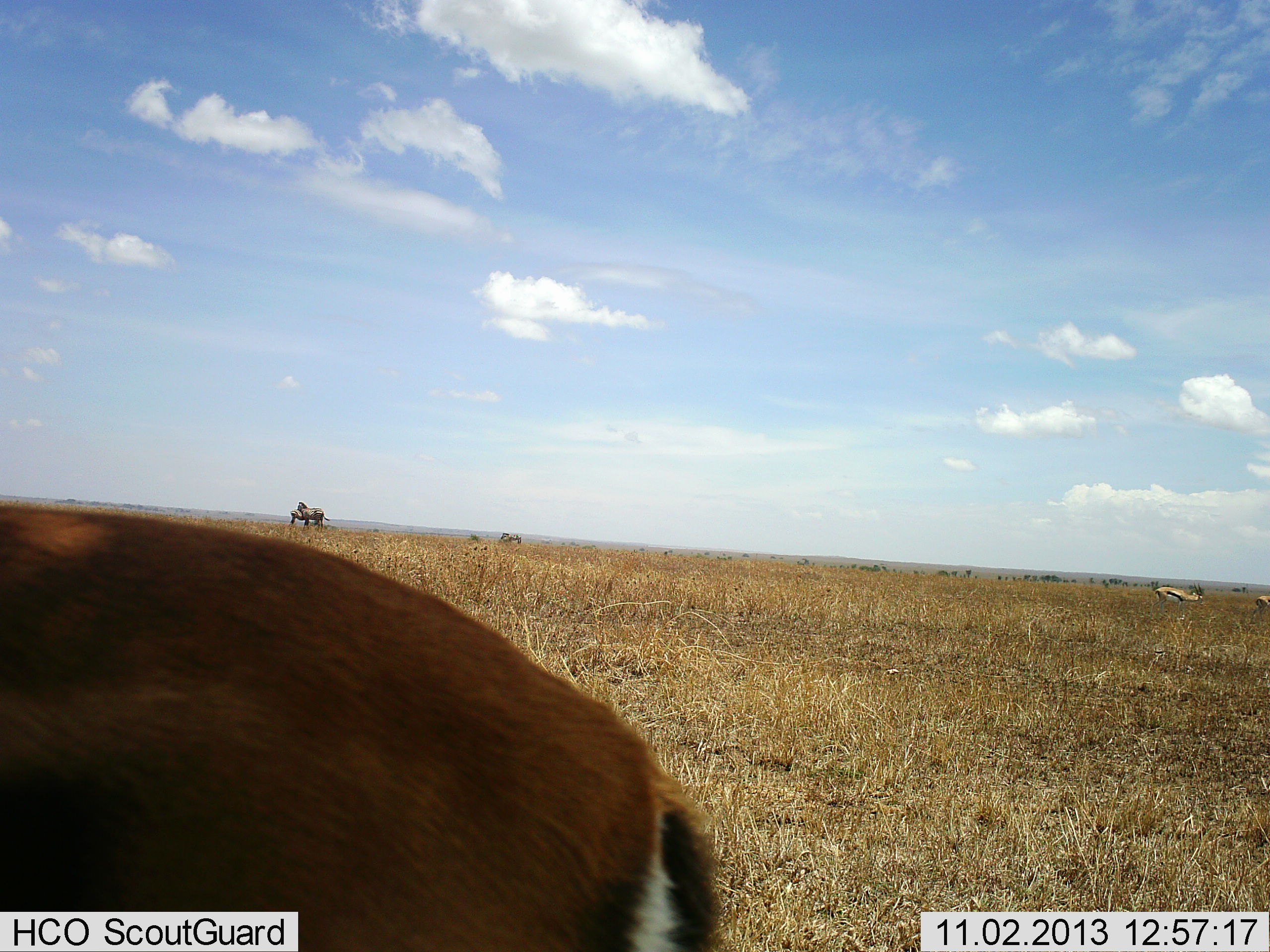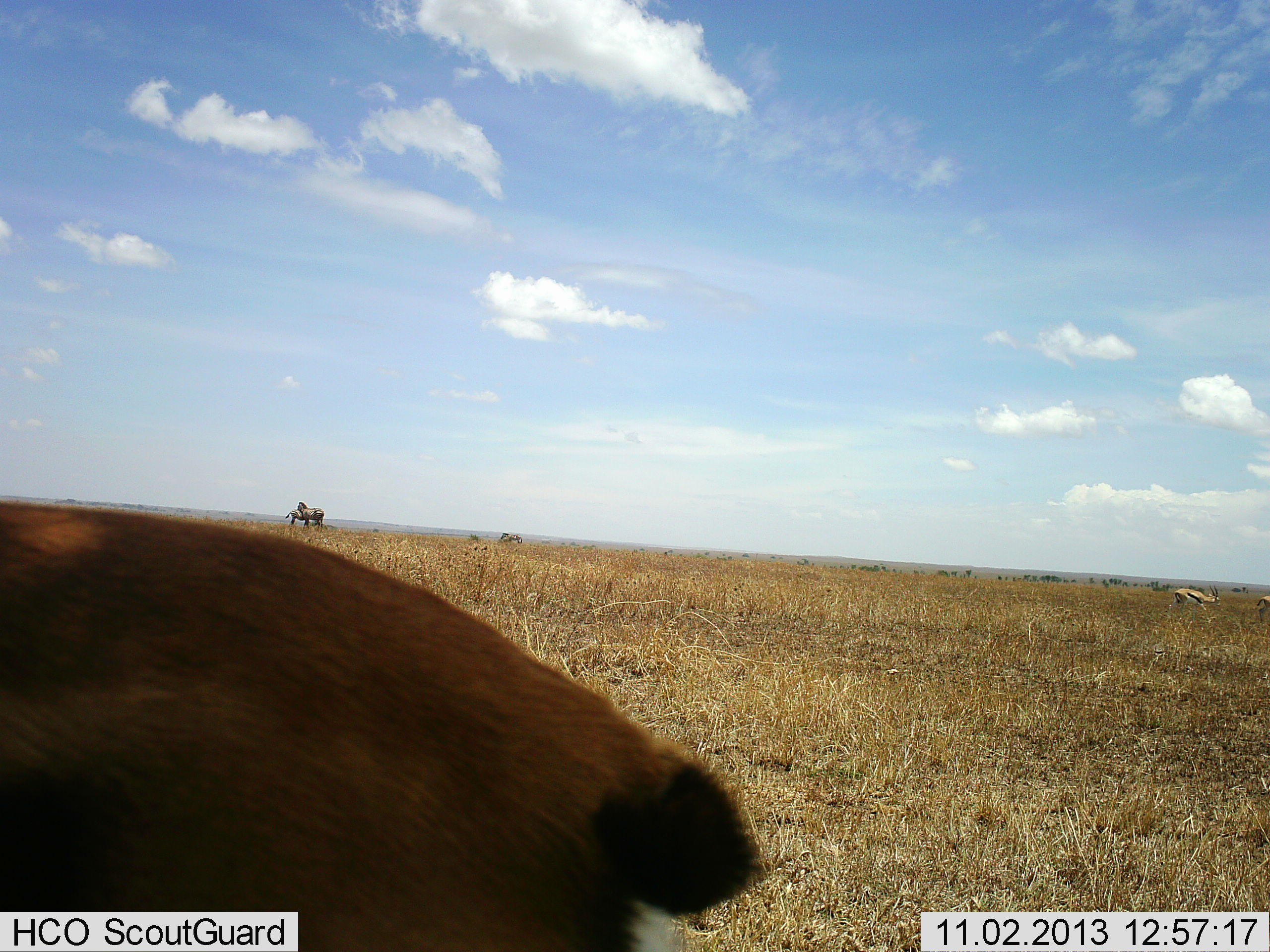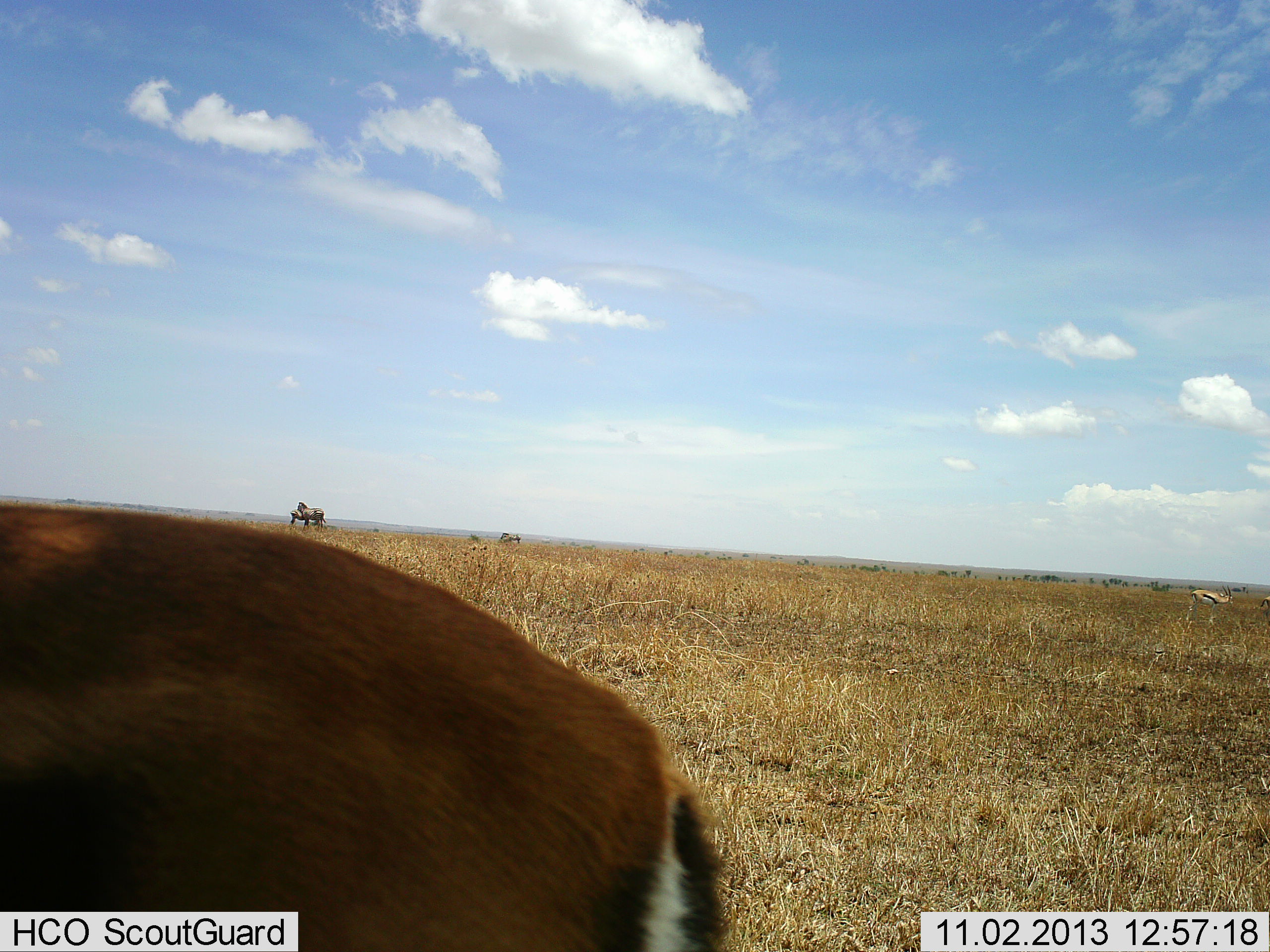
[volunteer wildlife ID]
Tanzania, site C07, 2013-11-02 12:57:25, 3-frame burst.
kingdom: Animalia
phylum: Chordata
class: Mammalia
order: Artiodactyla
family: Bovidae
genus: Eudorcas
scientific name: Eudorcas thomsonii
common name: thomson's gazelle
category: gazellethomsons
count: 3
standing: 86%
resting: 5%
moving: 52%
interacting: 0%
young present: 0%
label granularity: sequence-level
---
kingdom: Animalia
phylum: Chordata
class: Mammalia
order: Perissodactyla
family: Equidae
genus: Equus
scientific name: Equus quagga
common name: plains zebra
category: zebra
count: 2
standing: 100%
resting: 0%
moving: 0%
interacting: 11%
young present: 0%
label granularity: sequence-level